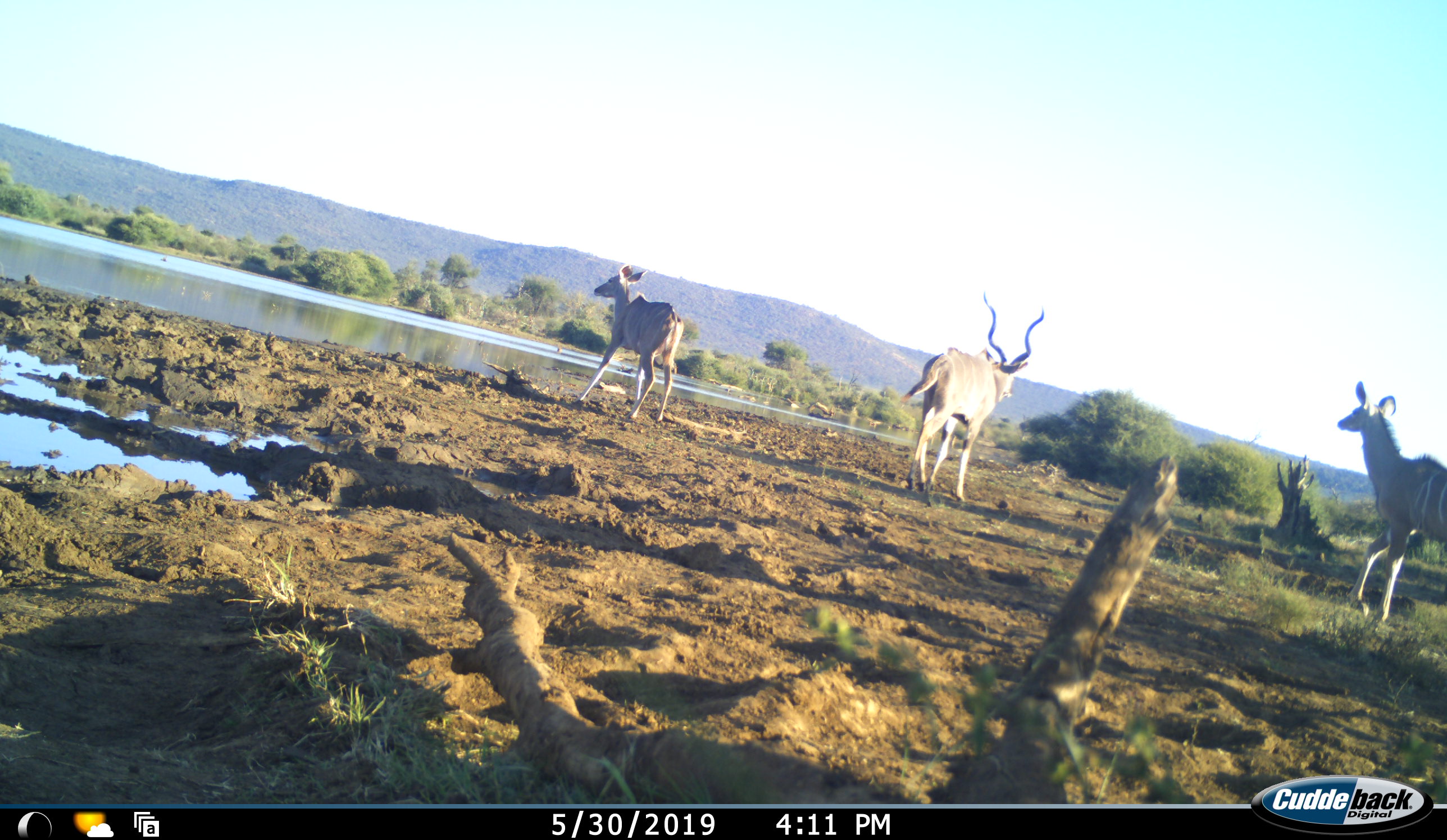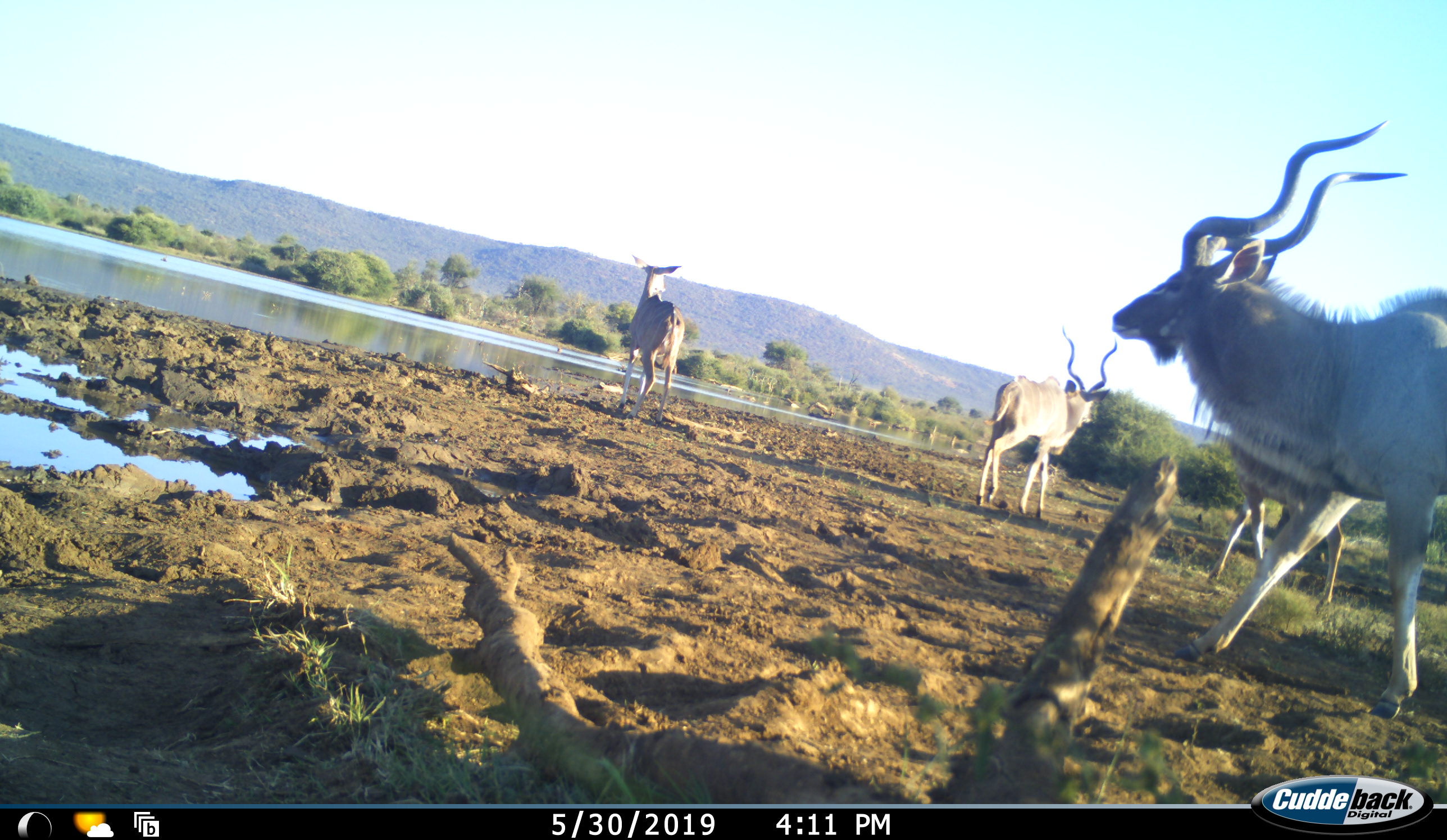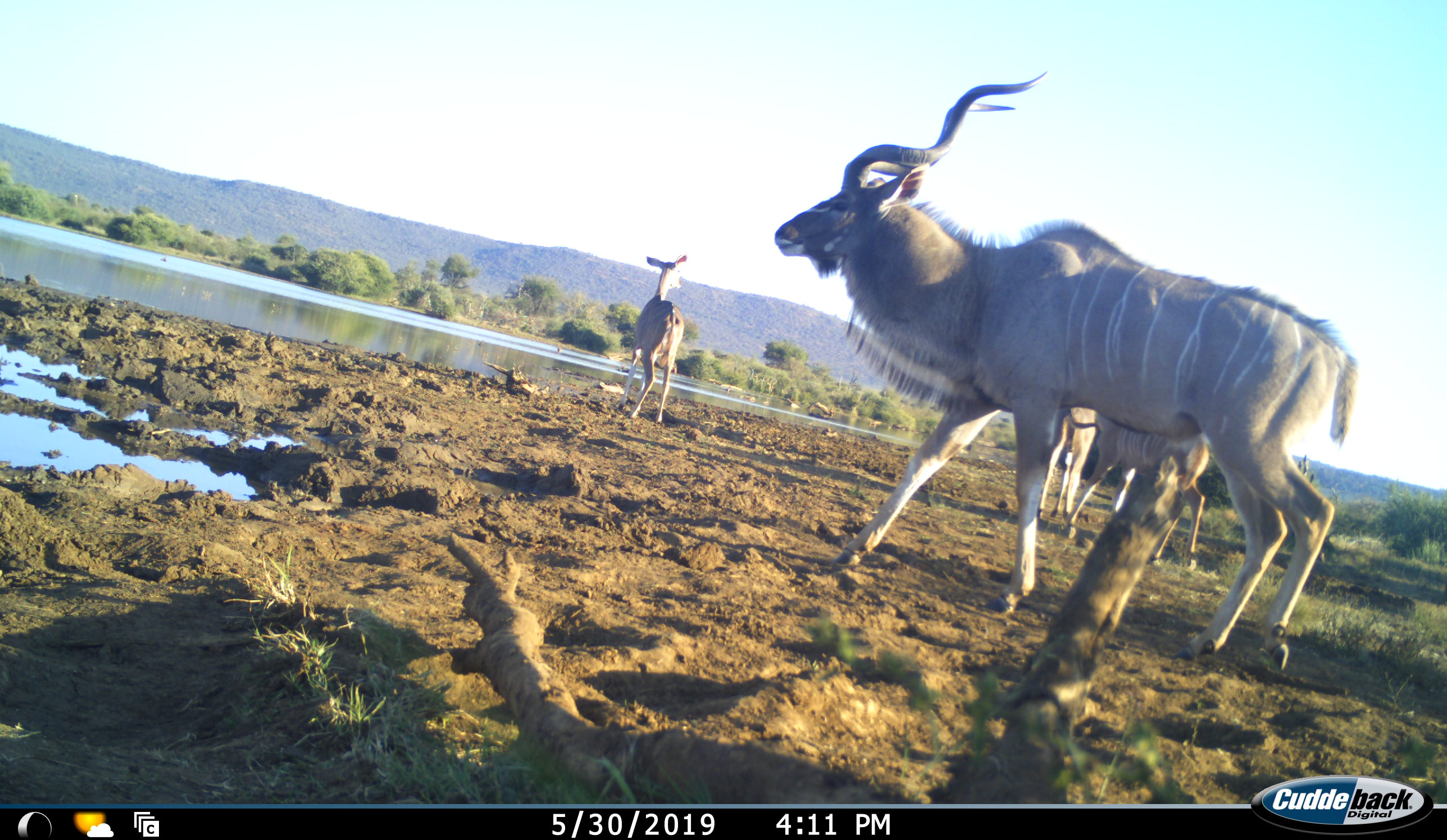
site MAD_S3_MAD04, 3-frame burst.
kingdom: Animalia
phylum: Chordata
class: Mammalia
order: Artiodactyla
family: Bovidae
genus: Tragelaphus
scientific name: Tragelaphus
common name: kudu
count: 4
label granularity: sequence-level